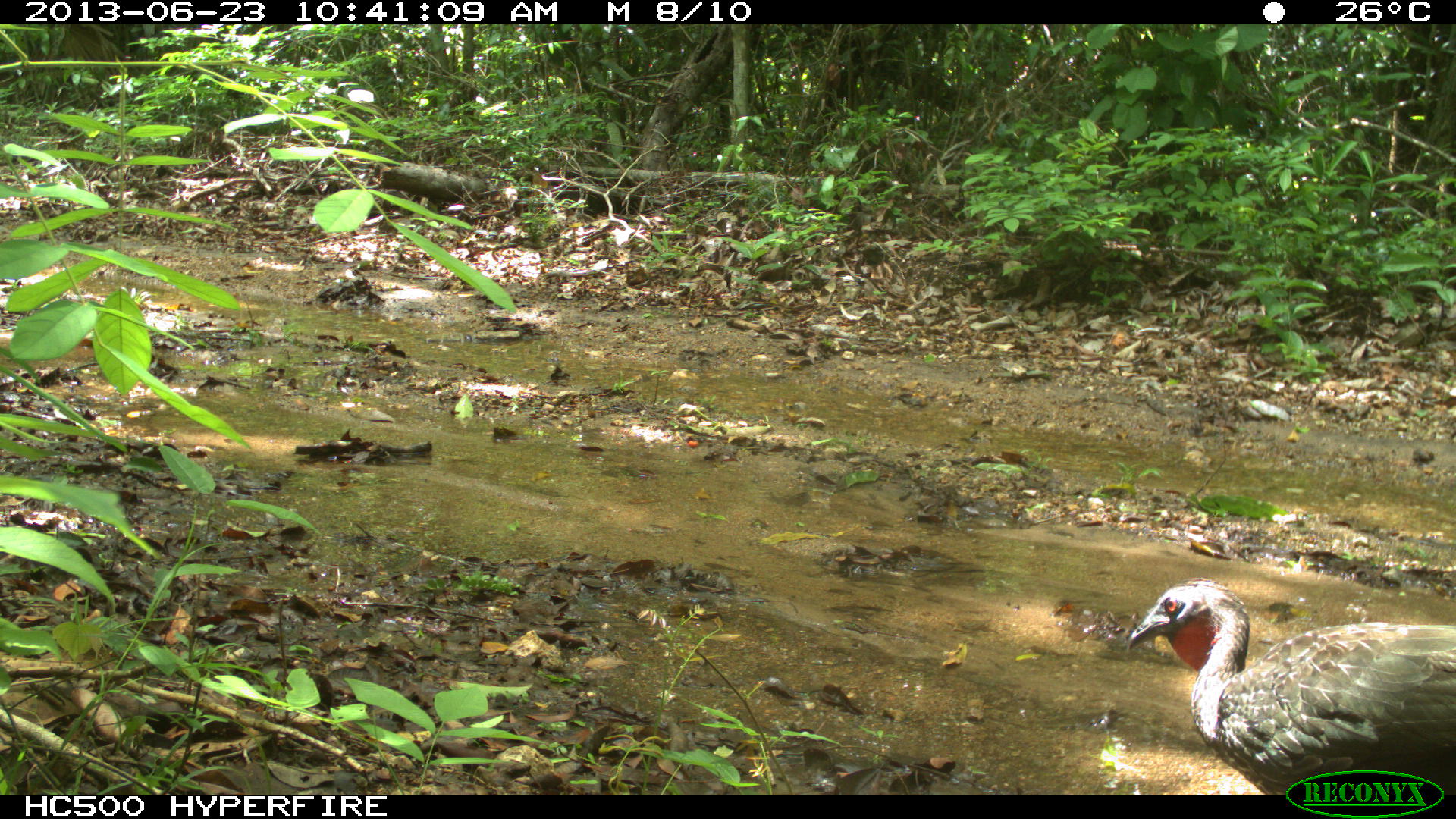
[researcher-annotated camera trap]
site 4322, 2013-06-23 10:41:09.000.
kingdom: Animalia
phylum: Chordata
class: Aves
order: Galliformes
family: Cracidae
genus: Penelope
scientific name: Penelope purpurascens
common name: crested guan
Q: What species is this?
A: Penelope purpurascens (crested guan).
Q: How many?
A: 1.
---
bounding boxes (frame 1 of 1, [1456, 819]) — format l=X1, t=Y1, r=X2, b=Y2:
penelope purpurascens: l=1127, t=576, r=1456, b=793